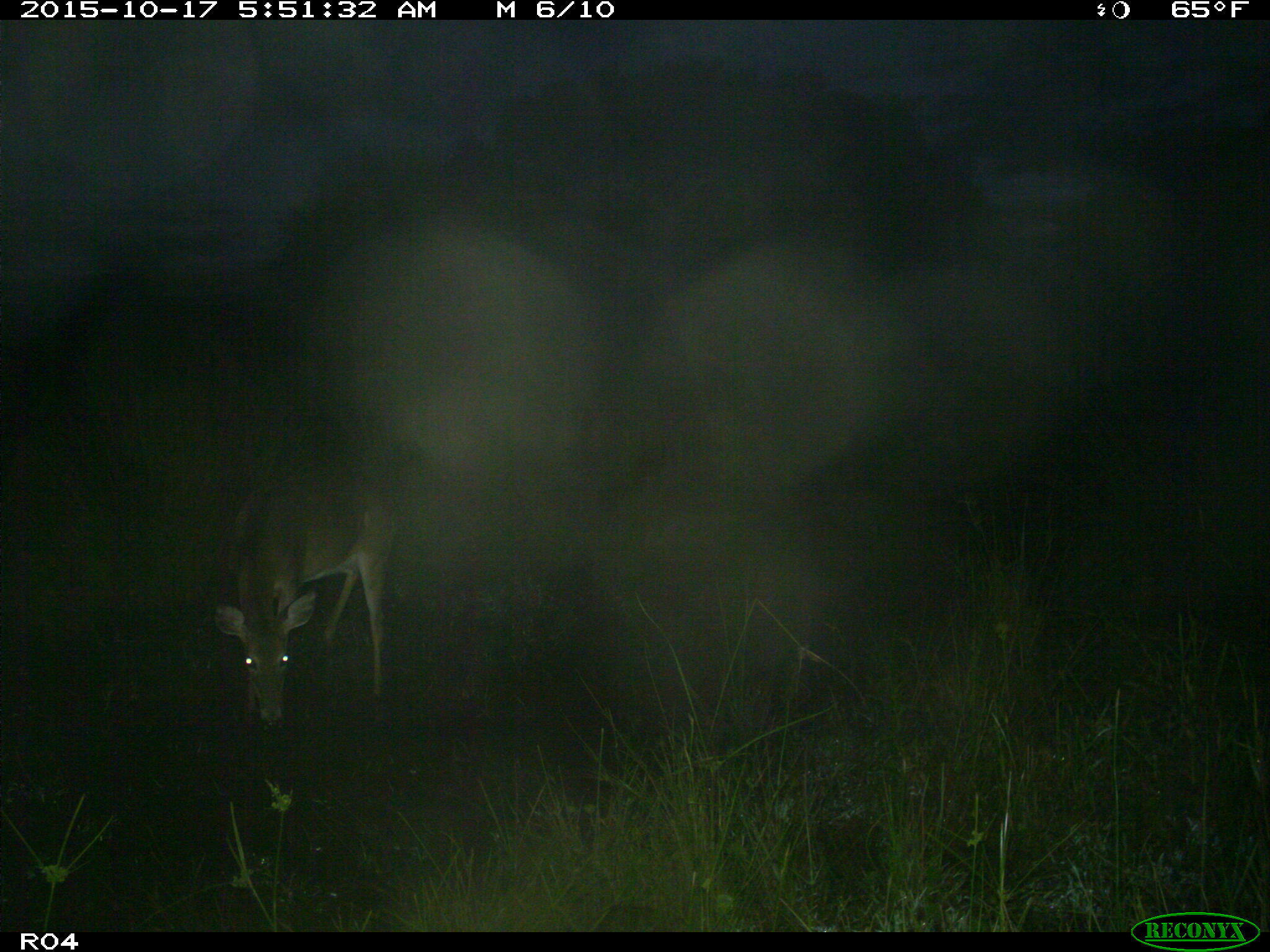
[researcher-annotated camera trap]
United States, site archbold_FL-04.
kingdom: Animalia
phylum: Chordata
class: Mammalia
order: Artiodactyla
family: Cervidae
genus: Odocoileus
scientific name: Odocoileus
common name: deer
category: unidentified deer